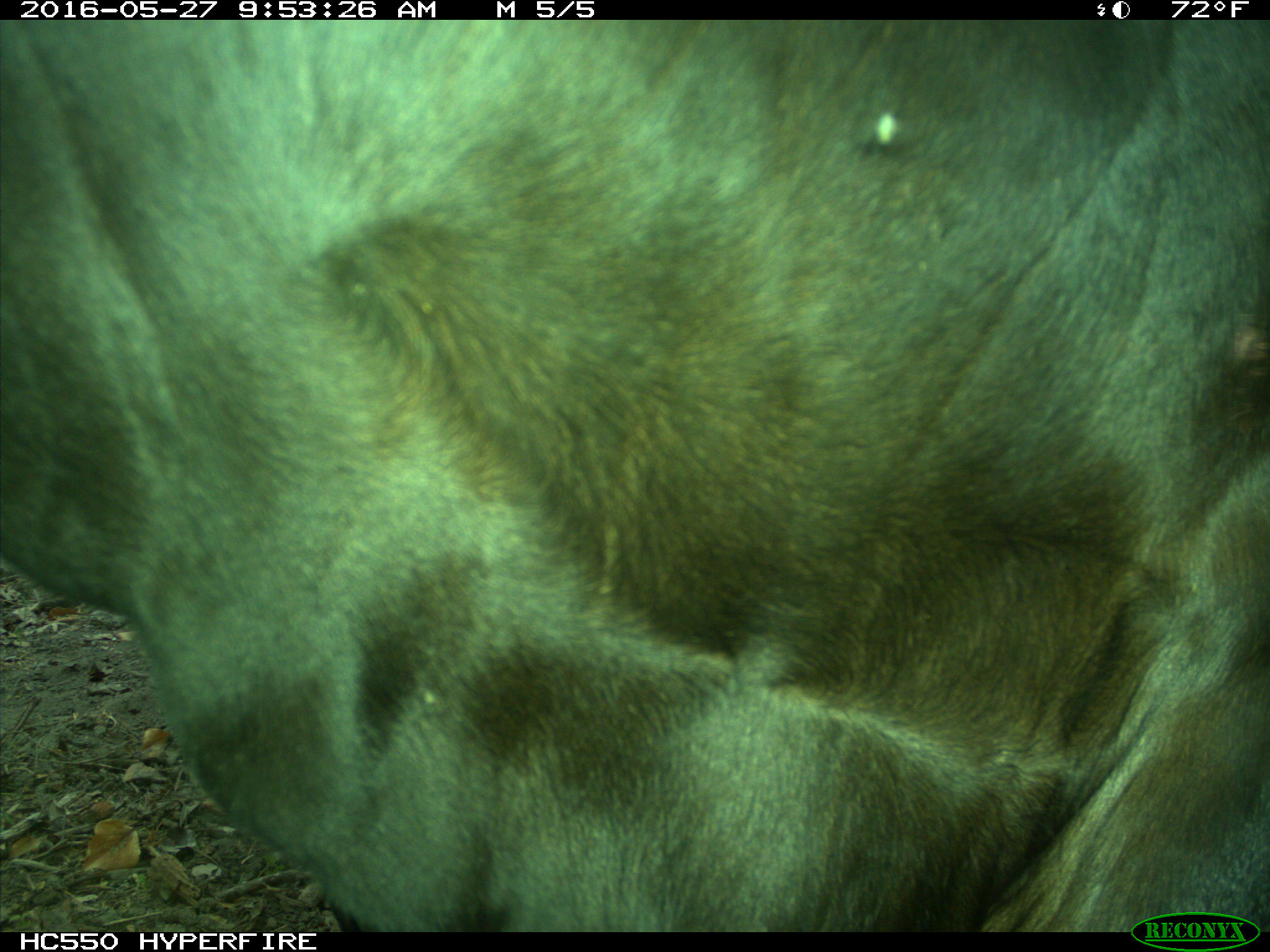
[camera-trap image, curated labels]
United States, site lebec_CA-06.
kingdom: Animalia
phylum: Chordata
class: Mammalia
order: Artiodactyla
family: Bovidae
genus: Bos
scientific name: Bos taurus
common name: domestic cow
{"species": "Bos taurus (domestic cow)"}